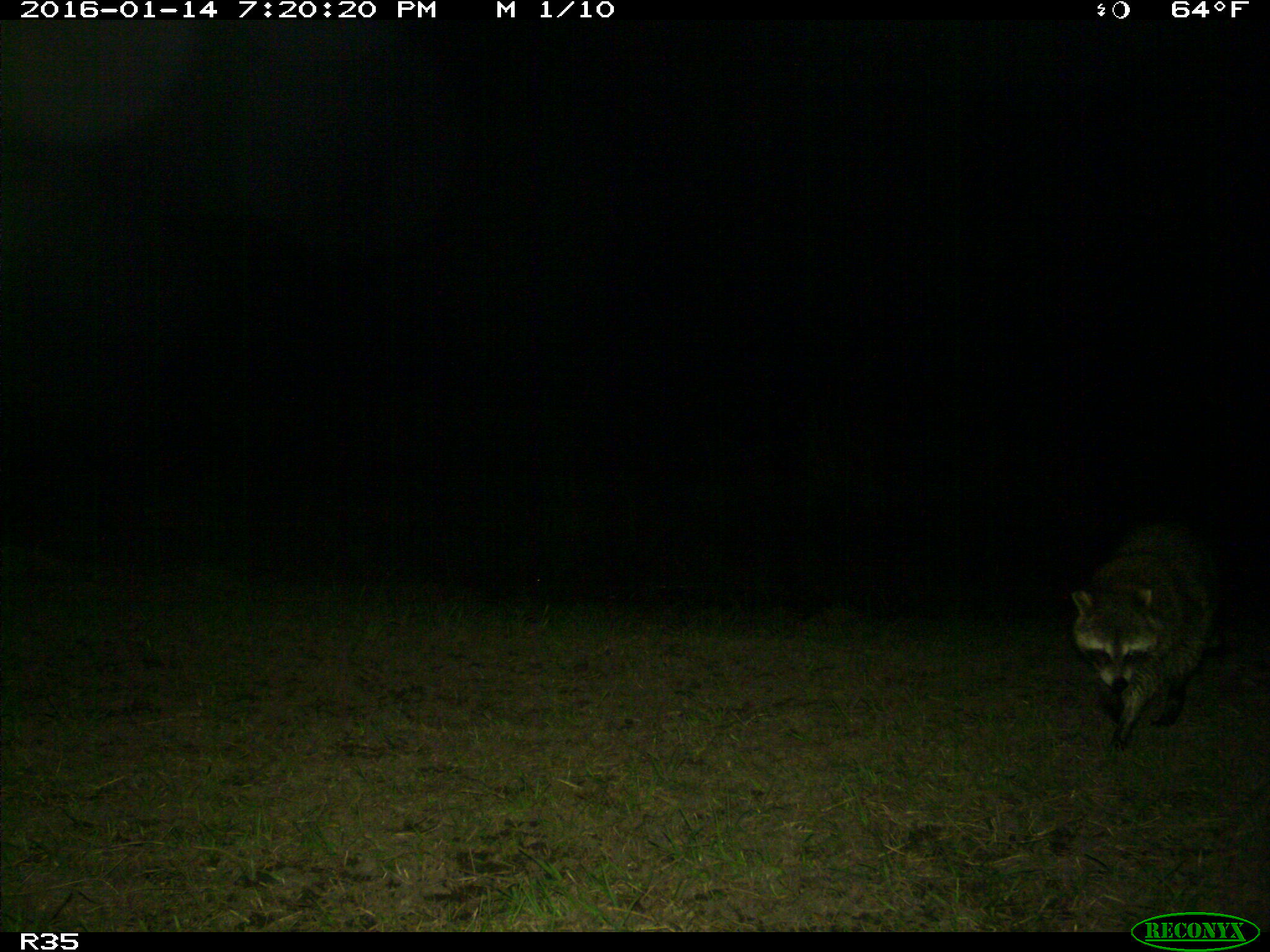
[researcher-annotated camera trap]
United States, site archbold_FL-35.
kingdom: Animalia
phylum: Chordata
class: Mammalia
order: Carnivora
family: Procyonidae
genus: Procyon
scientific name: Procyon lotor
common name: common raccoon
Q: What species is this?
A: Procyon lotor (common raccoon).